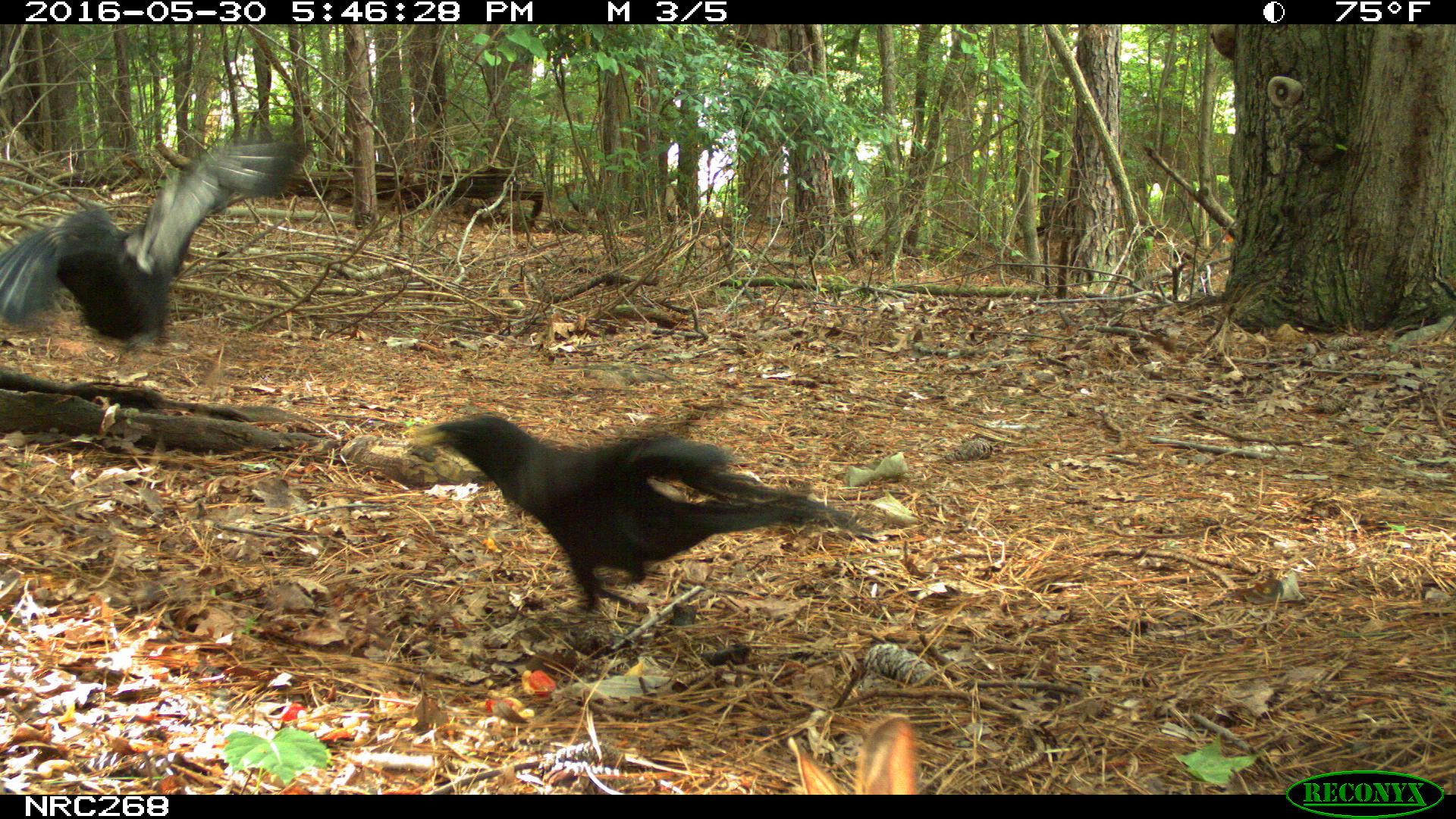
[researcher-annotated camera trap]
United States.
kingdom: Animalia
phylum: Chordata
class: Mammalia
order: Lagomorpha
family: Leporidae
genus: Sylvilagus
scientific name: Sylvilagus floridanus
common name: eastern cottontail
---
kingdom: Animalia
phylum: Chordata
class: Aves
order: Passeriformes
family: Corvidae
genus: Corvus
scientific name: Corvus brachyrhynchos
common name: american crow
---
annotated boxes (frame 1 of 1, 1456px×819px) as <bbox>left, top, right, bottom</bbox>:
American Crow: <bbox>415, 401, 849, 607</bbox>; <bbox>3, 122, 308, 403</bbox>
Eastern Cottontail: <bbox>778, 724, 951, 794</bbox>